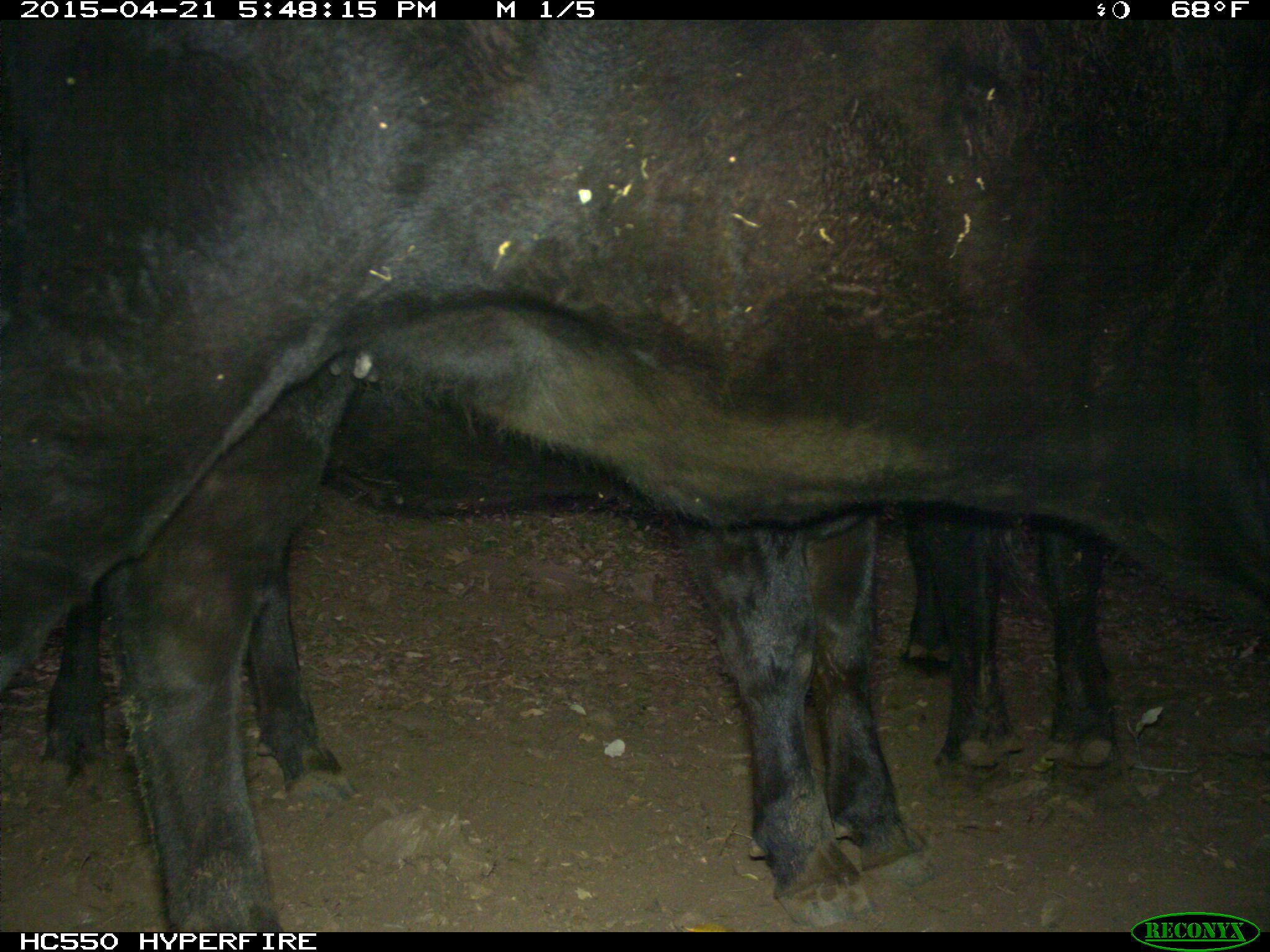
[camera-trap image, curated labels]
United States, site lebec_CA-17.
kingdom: Animalia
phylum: Chordata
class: Mammalia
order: Artiodactyla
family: Bovidae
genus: Bos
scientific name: Bos taurus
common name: domestic cow